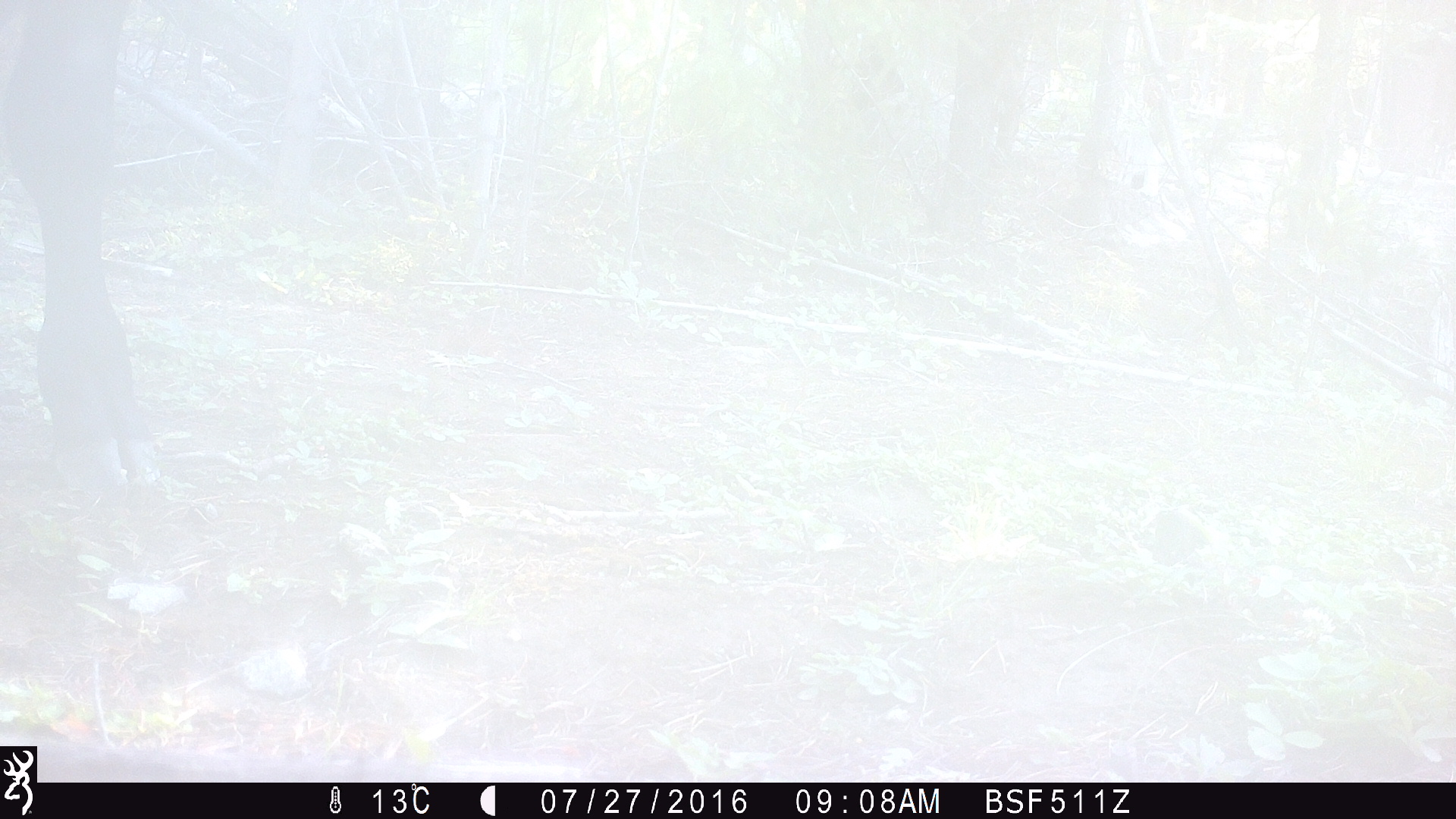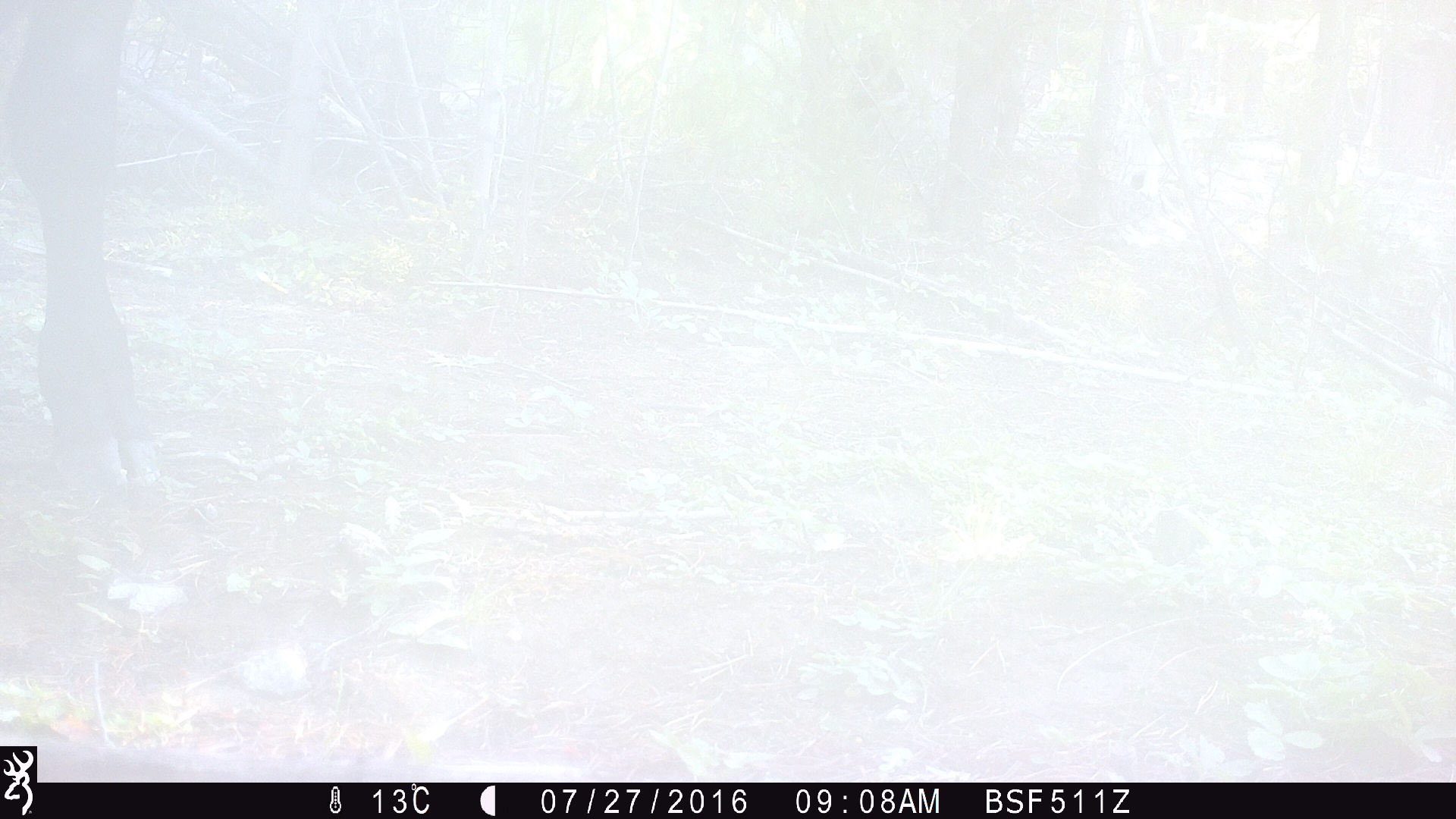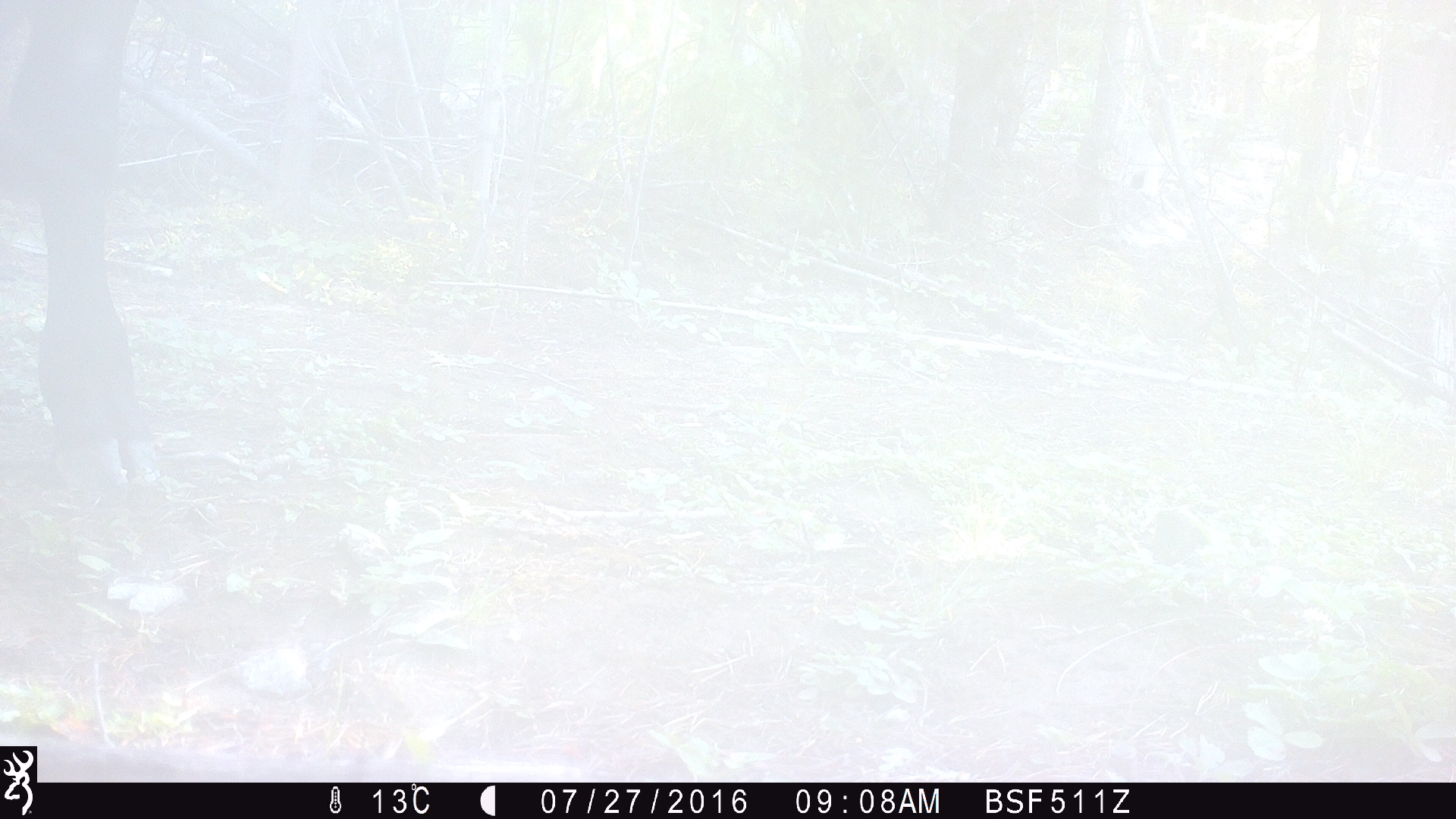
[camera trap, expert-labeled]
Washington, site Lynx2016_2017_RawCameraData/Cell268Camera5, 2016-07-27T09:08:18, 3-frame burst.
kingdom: Animalia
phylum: Chordata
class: Mammalia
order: Artiodactyla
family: Bovidae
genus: Bos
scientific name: Bos taurus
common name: domestic cattle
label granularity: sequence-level